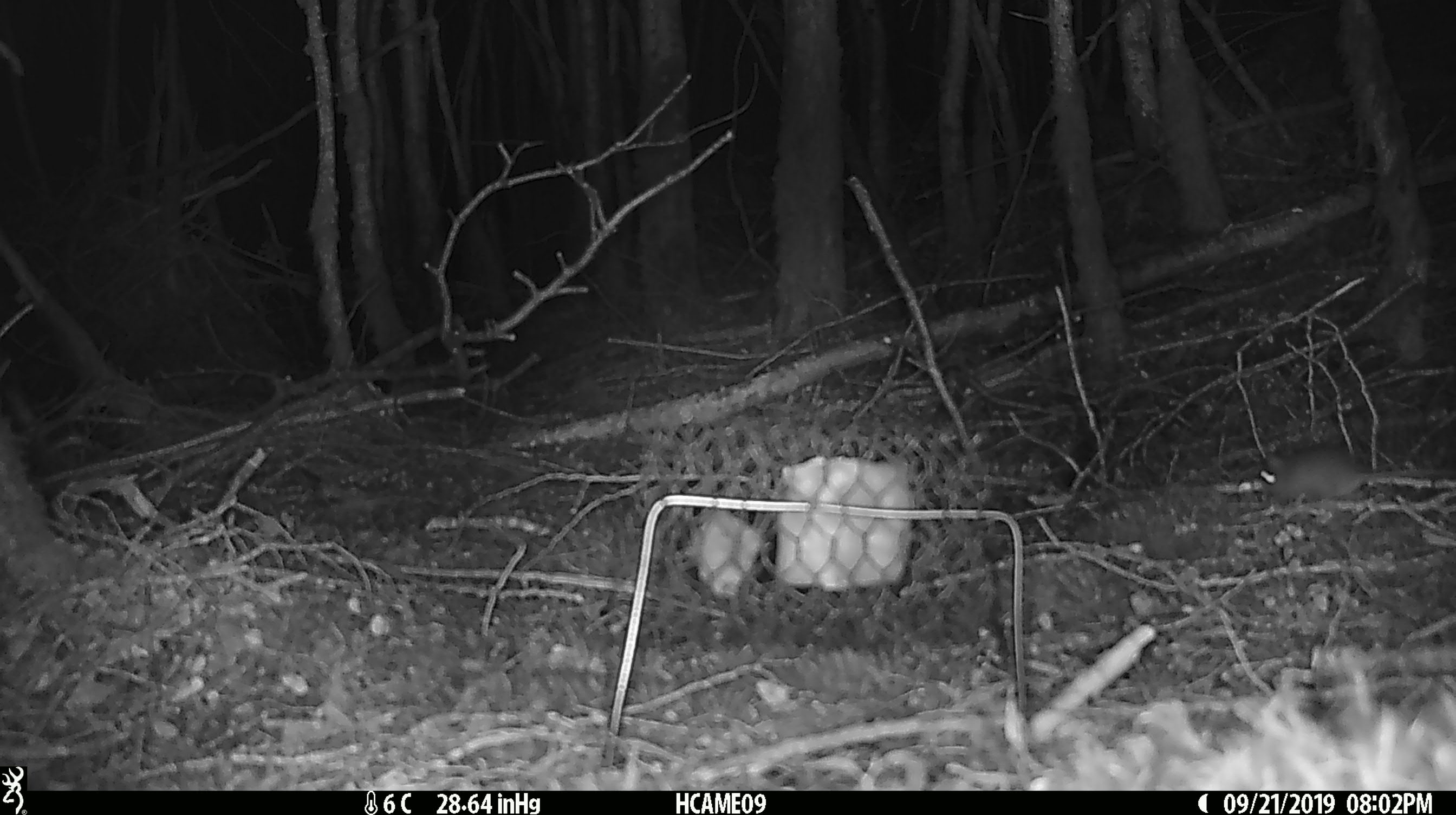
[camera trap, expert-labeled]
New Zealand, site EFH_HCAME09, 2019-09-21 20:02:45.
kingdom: Animalia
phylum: Chordata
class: Mammalia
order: Rodentia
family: Muridae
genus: Mus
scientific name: Mus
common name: mouse